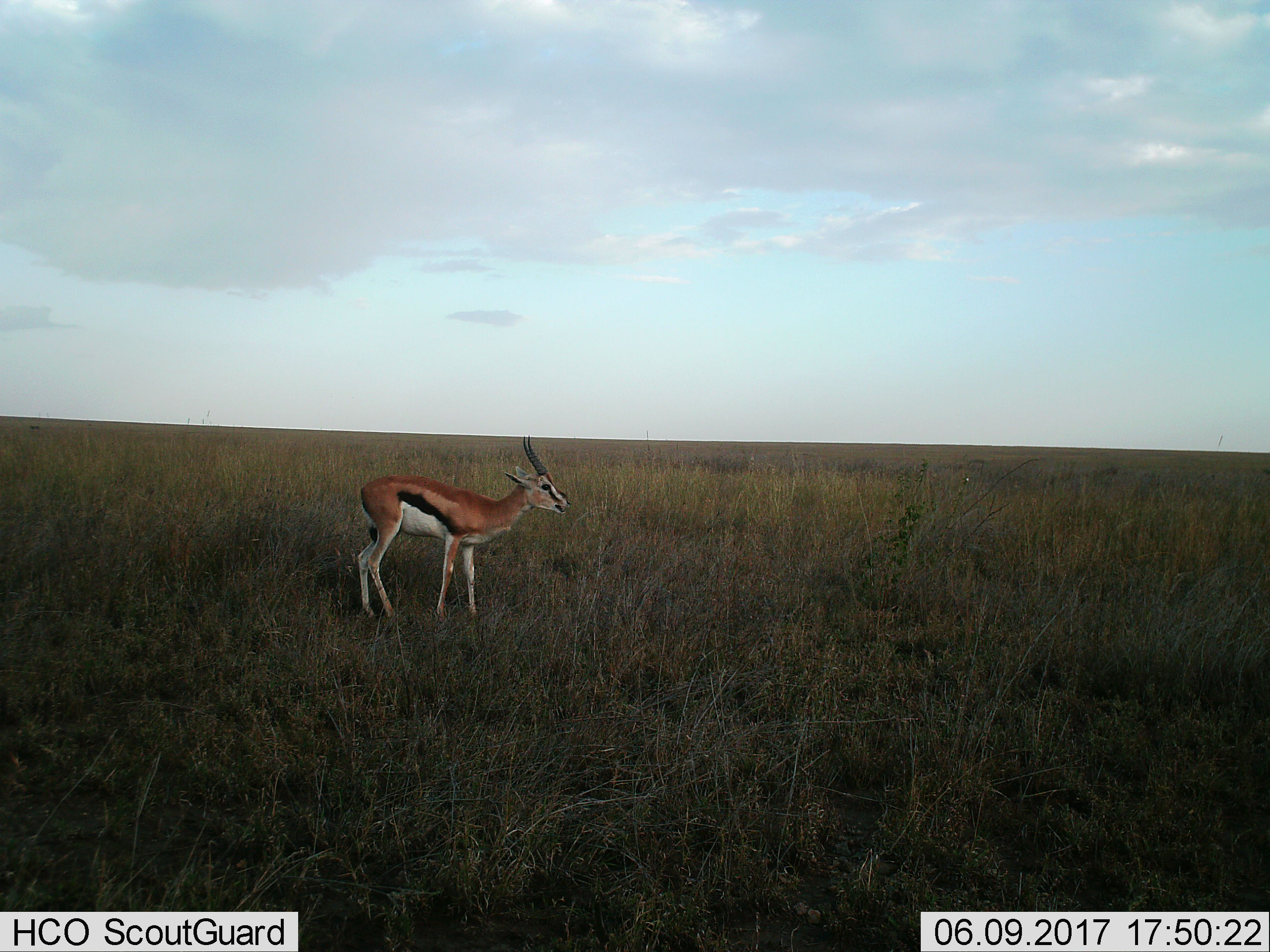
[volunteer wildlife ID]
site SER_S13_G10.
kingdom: Animalia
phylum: Chordata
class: Mammalia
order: Artiodactyla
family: Bovidae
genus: Eudorcas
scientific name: Eudorcas thomsonii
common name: thomson's gazelle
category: gazellethomsons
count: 1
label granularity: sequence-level